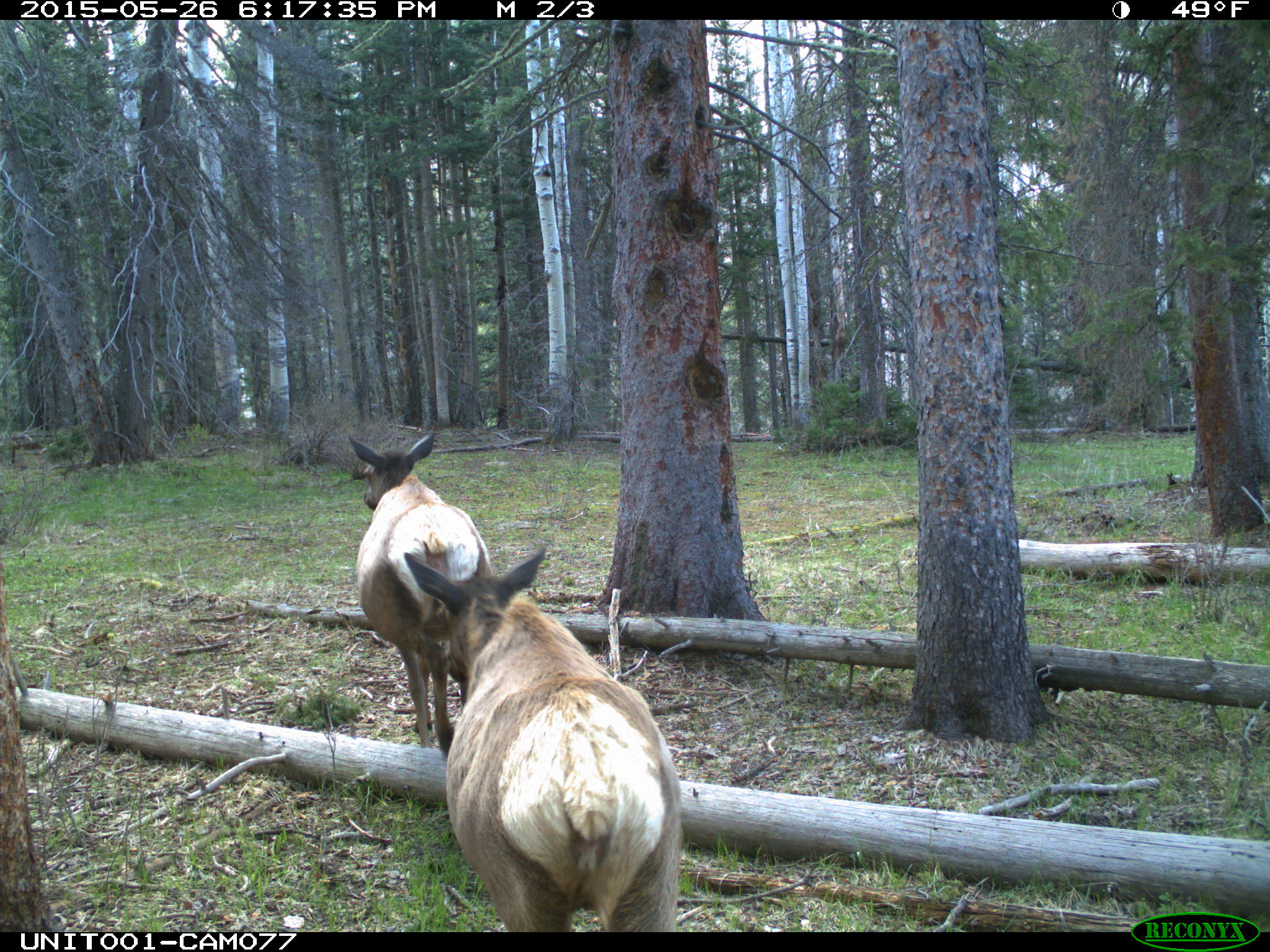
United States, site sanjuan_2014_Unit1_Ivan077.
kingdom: Animalia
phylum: Chordata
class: Mammalia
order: Artiodactyla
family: Cervidae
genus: Cervus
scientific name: Cervus elaphus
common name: red deer